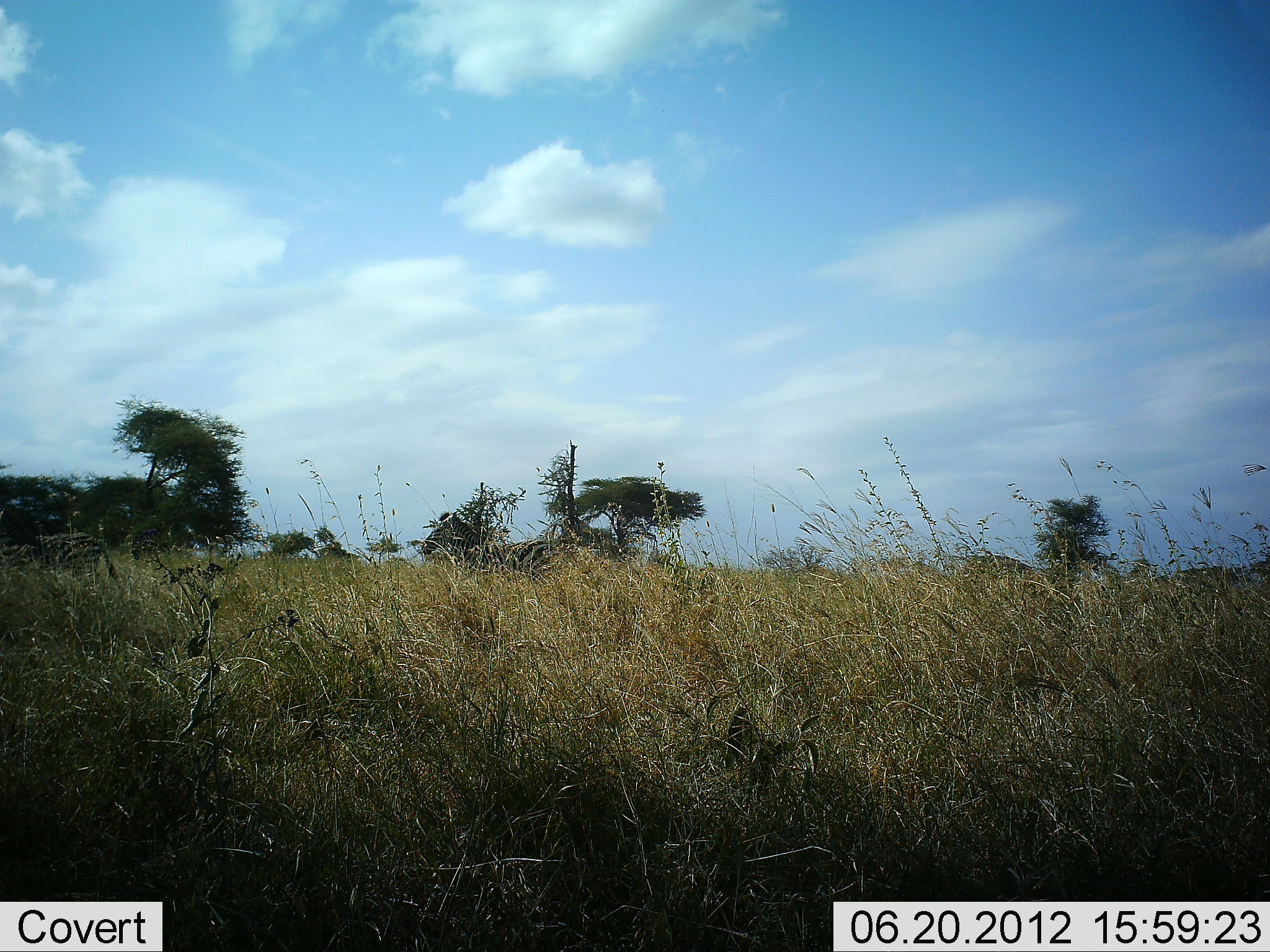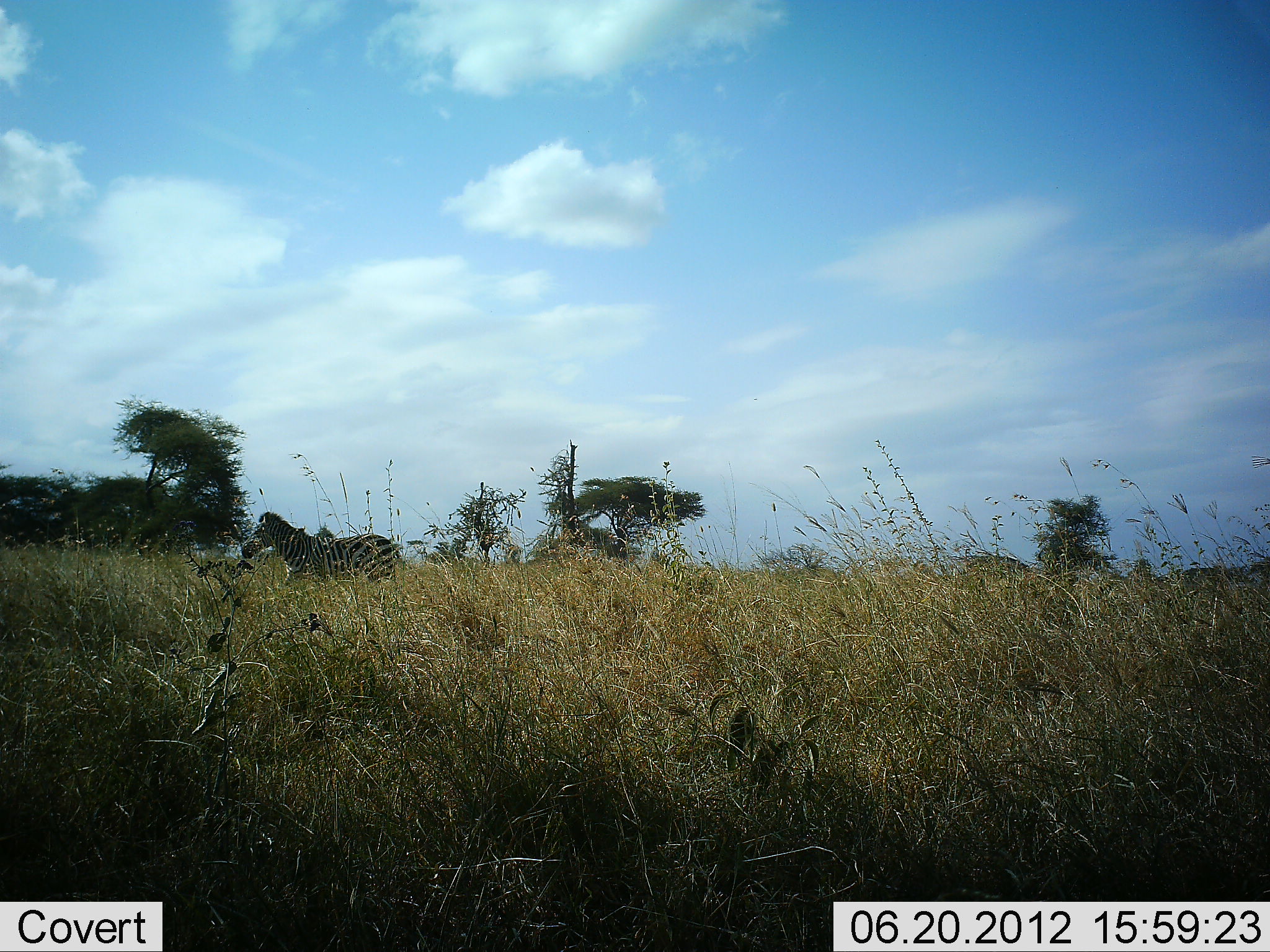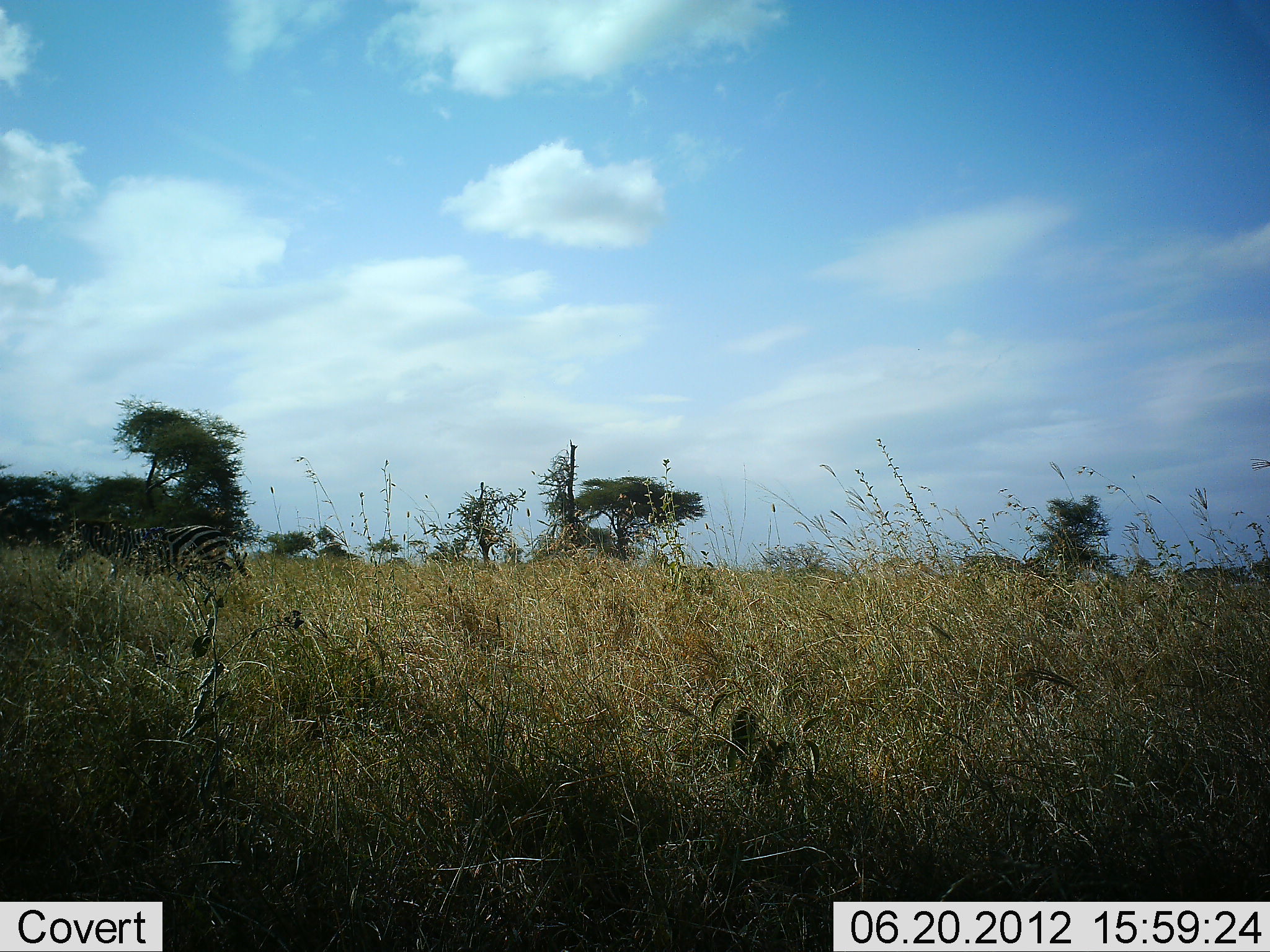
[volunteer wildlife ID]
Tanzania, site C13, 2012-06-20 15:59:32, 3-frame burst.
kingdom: Animalia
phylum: Chordata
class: Mammalia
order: Perissodactyla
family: Equidae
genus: Equus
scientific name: Equus quagga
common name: plains zebra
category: zebra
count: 2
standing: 0%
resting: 0%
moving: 100%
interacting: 0%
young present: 0%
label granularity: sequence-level